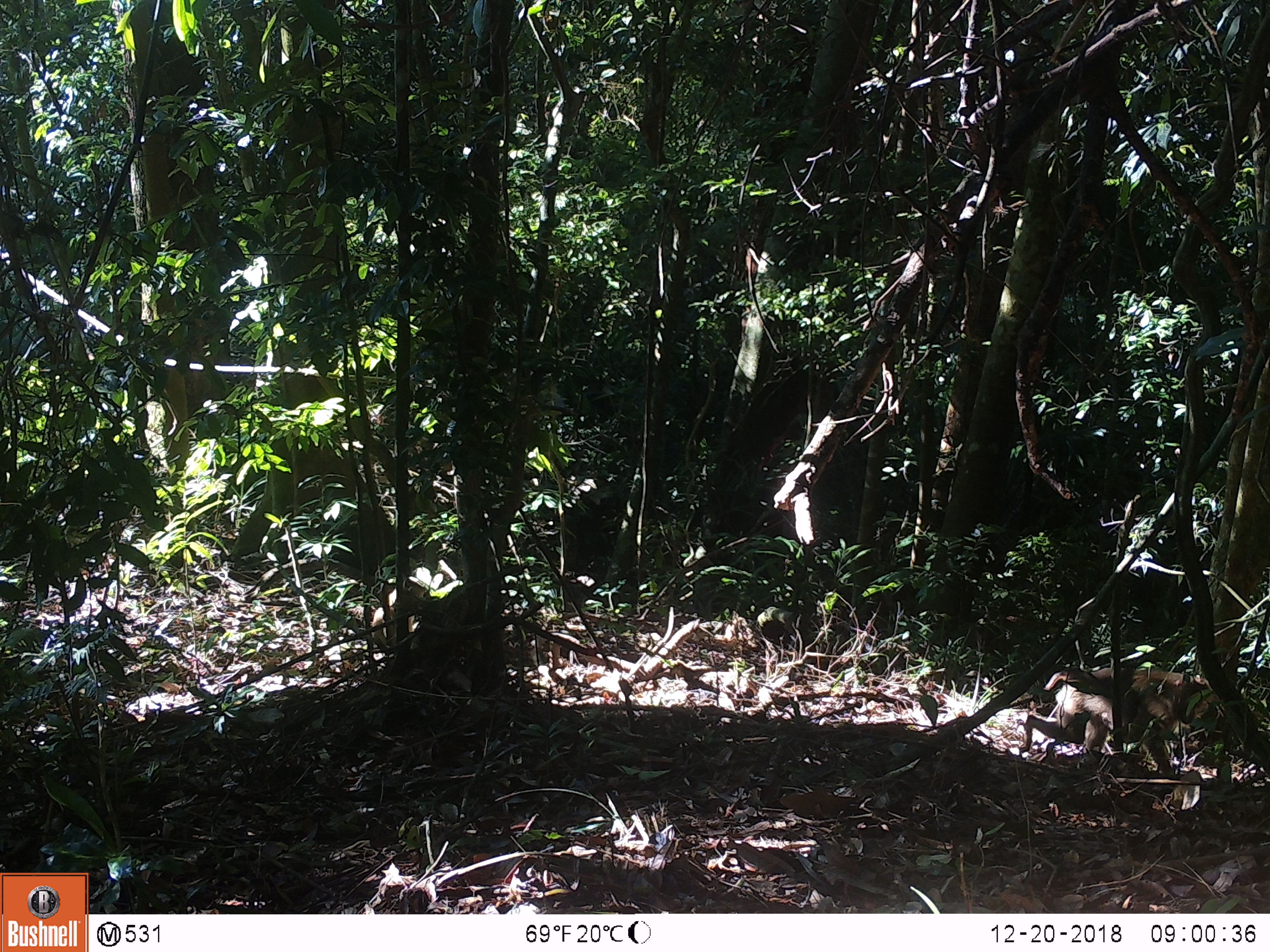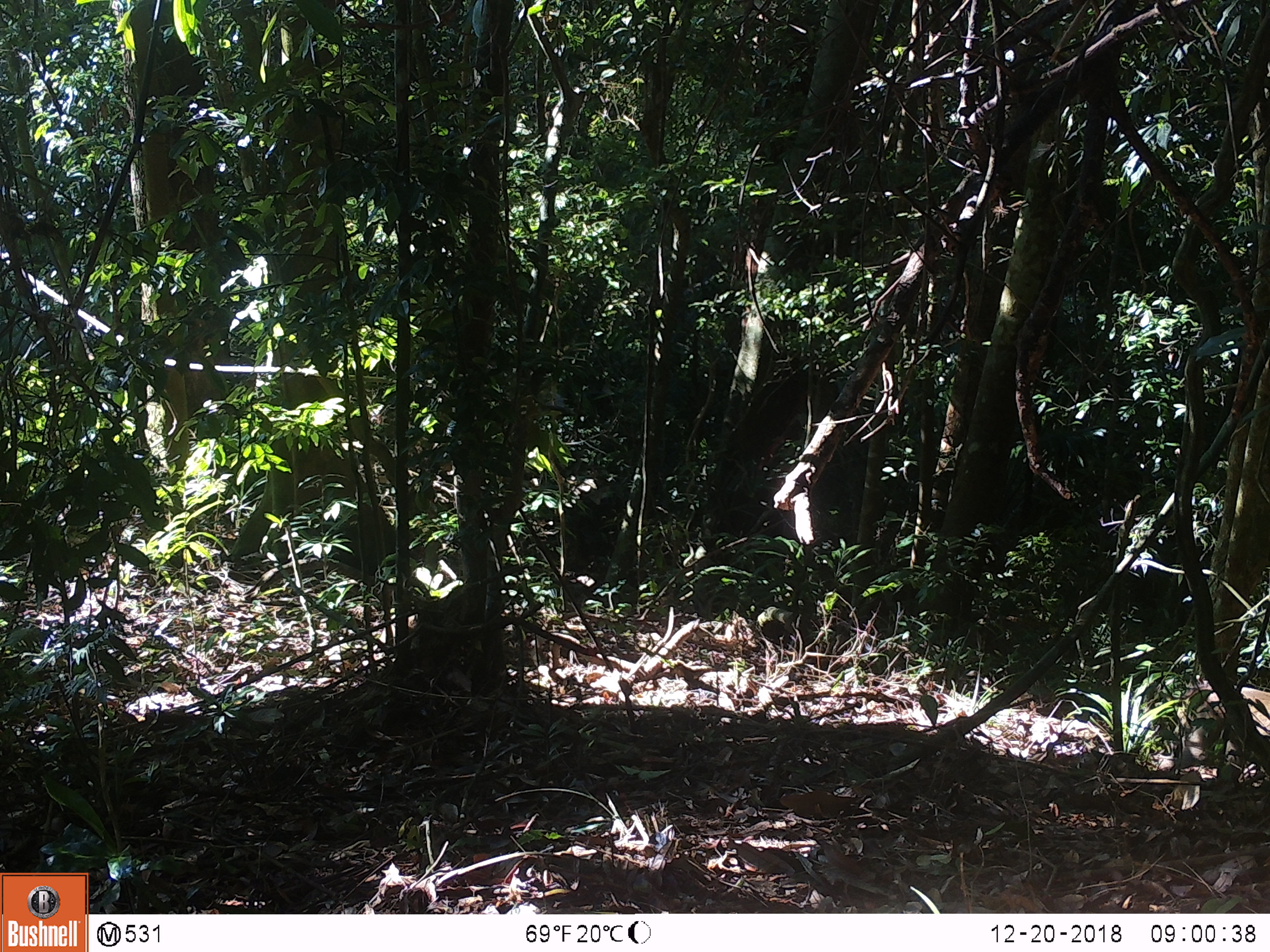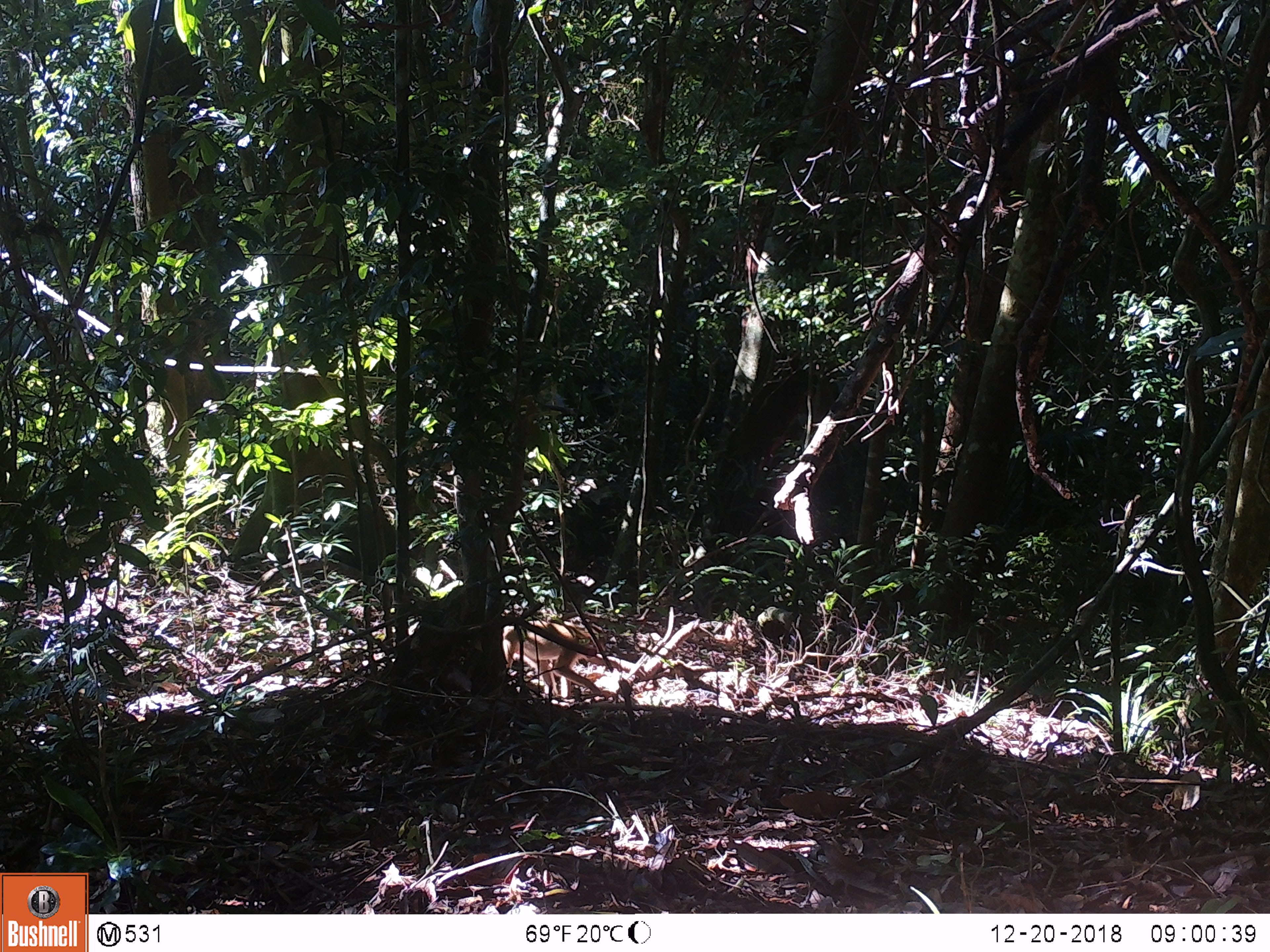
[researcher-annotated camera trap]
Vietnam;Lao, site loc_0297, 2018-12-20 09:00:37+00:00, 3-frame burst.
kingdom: Animalia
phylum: Chordata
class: Mammalia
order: Primates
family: Cercopithecidae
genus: Macaca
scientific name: Macaca nemestrina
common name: pig-tailed macaque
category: pig tailed macaque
Pig tailed macaque (pig-tailed macaque) (Macaca nemestrina). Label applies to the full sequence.